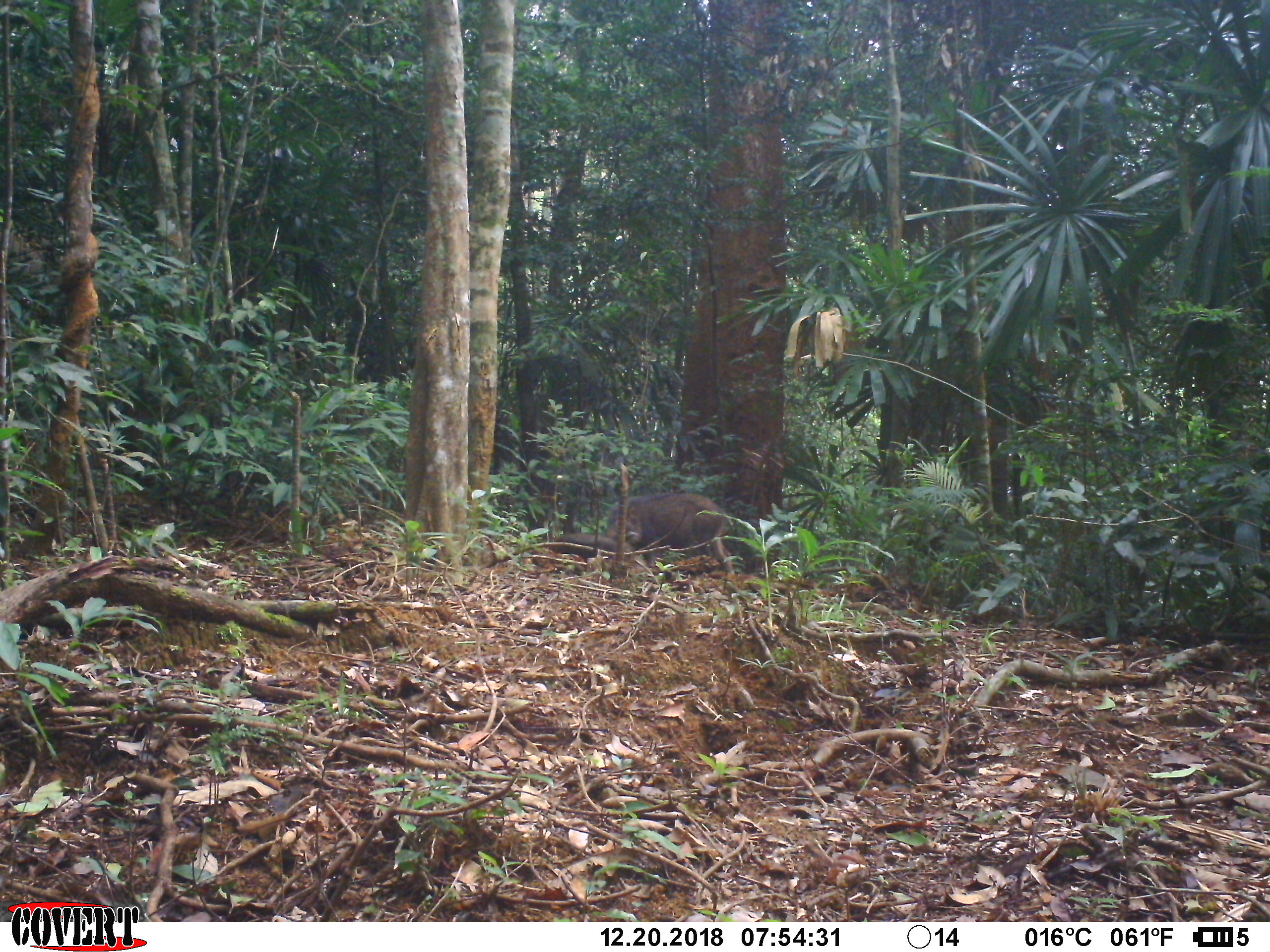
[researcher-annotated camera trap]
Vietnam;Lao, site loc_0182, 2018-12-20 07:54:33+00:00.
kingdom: Animalia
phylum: Chordata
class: Mammalia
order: Artiodactyla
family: Suidae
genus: Sus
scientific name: Sus scrofa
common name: eurasian wild pig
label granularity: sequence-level